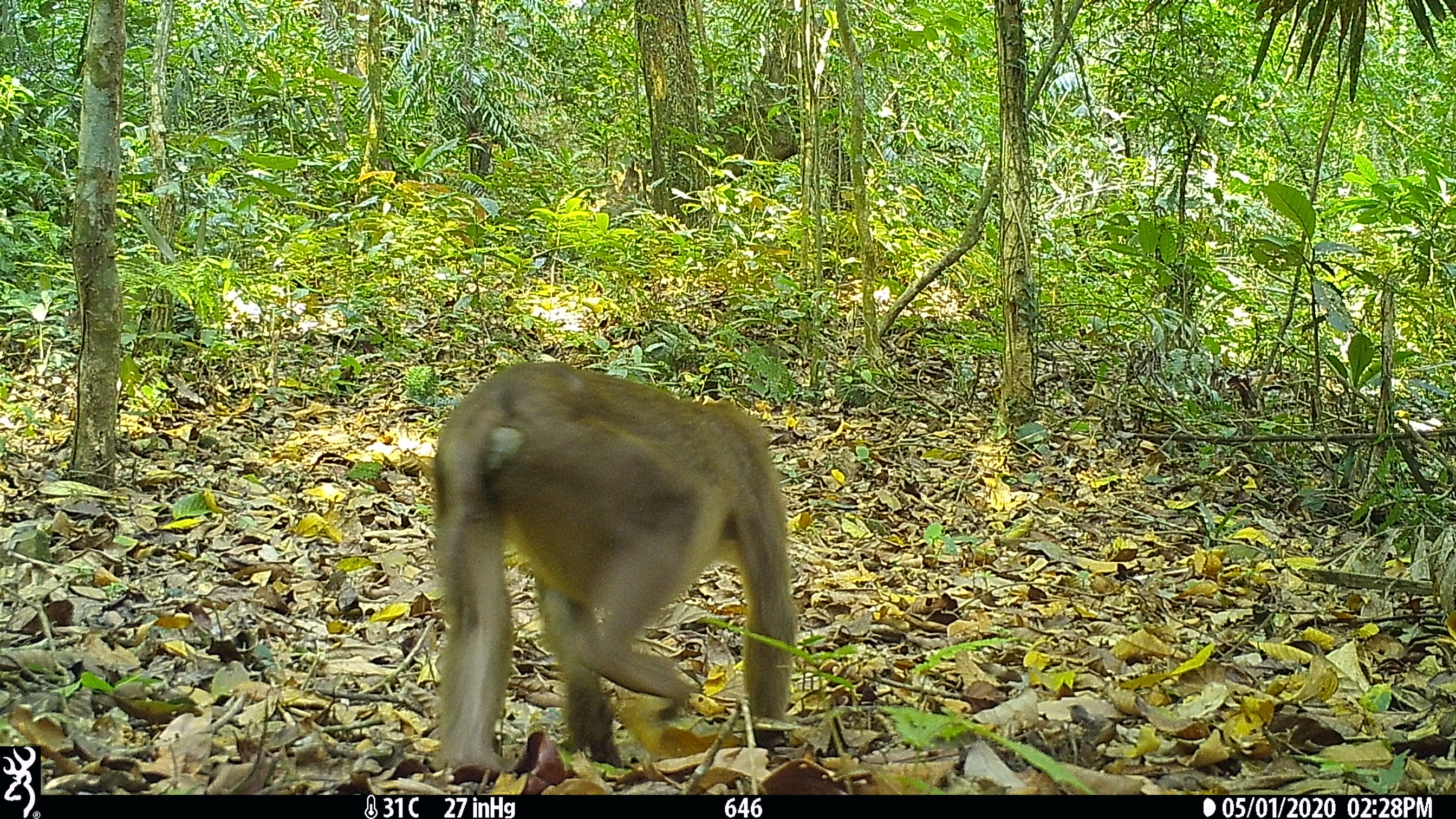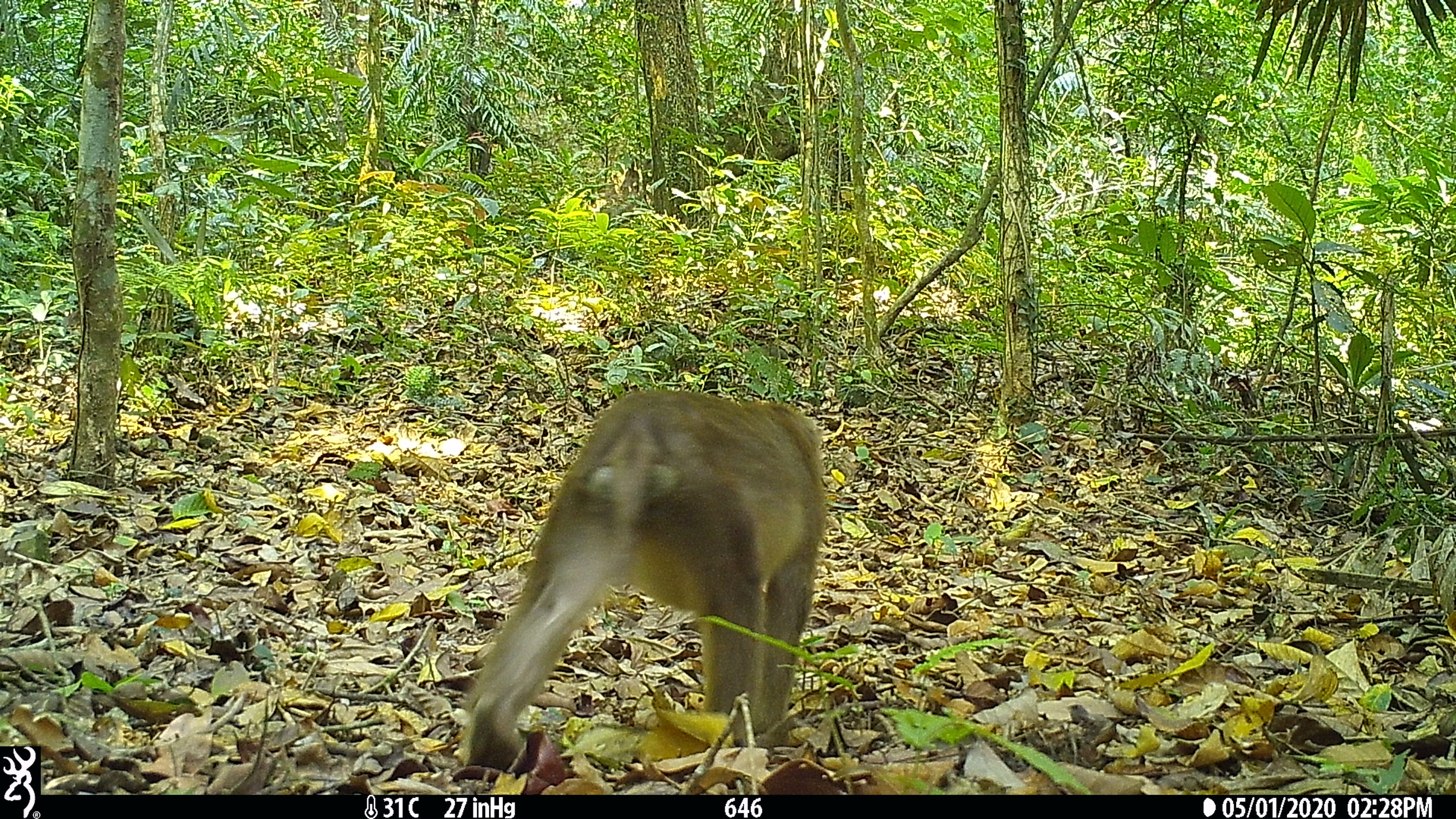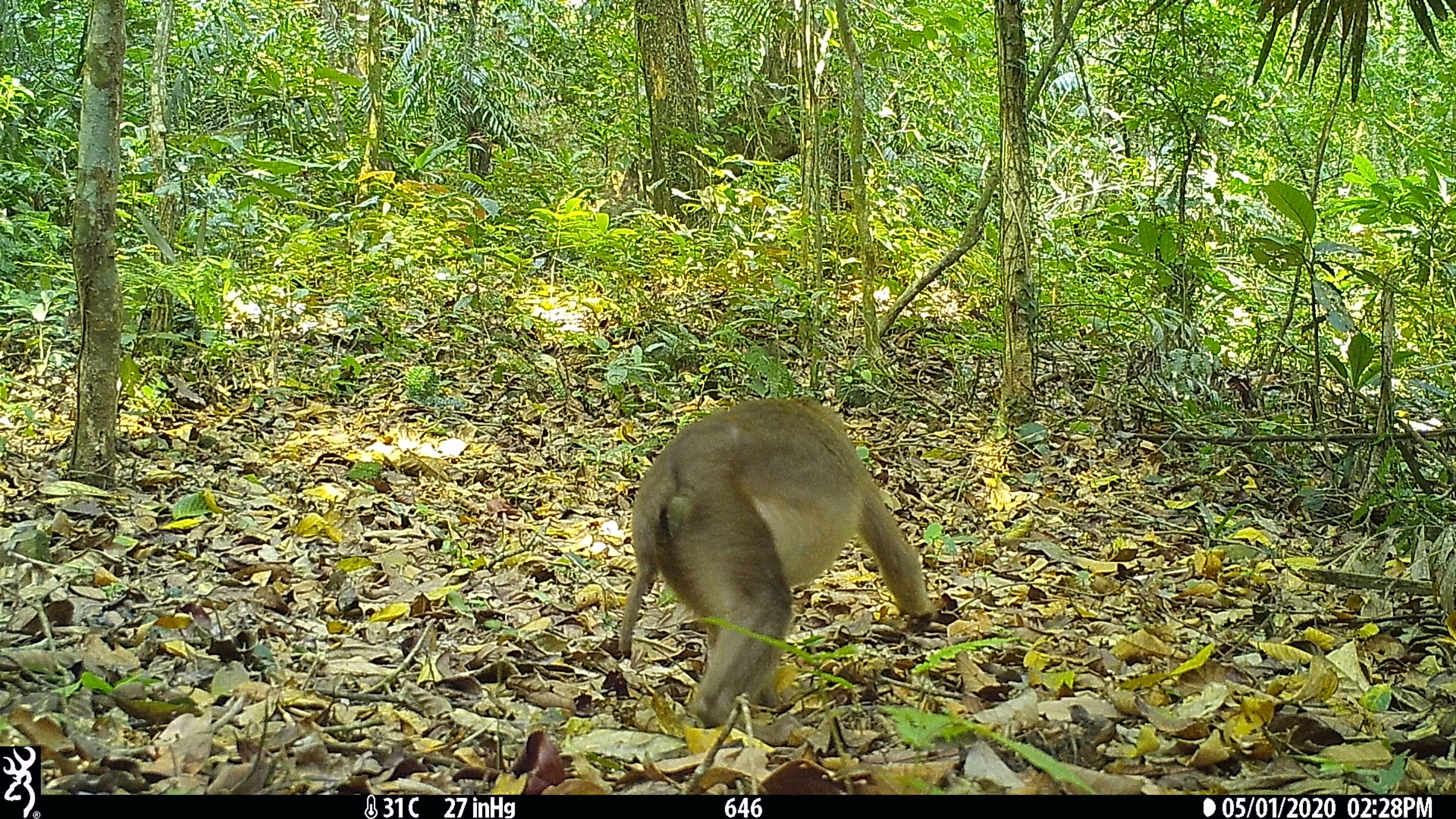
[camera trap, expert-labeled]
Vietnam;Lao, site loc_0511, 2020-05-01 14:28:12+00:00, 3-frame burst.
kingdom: Animalia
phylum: Chordata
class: Mammalia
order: Primates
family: Cercopithecidae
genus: Macaca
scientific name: Macaca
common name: macaques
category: assam or rhesus macaque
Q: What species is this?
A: Assam or rhesus macaque (macaques) (Macaca).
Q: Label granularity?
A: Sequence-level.